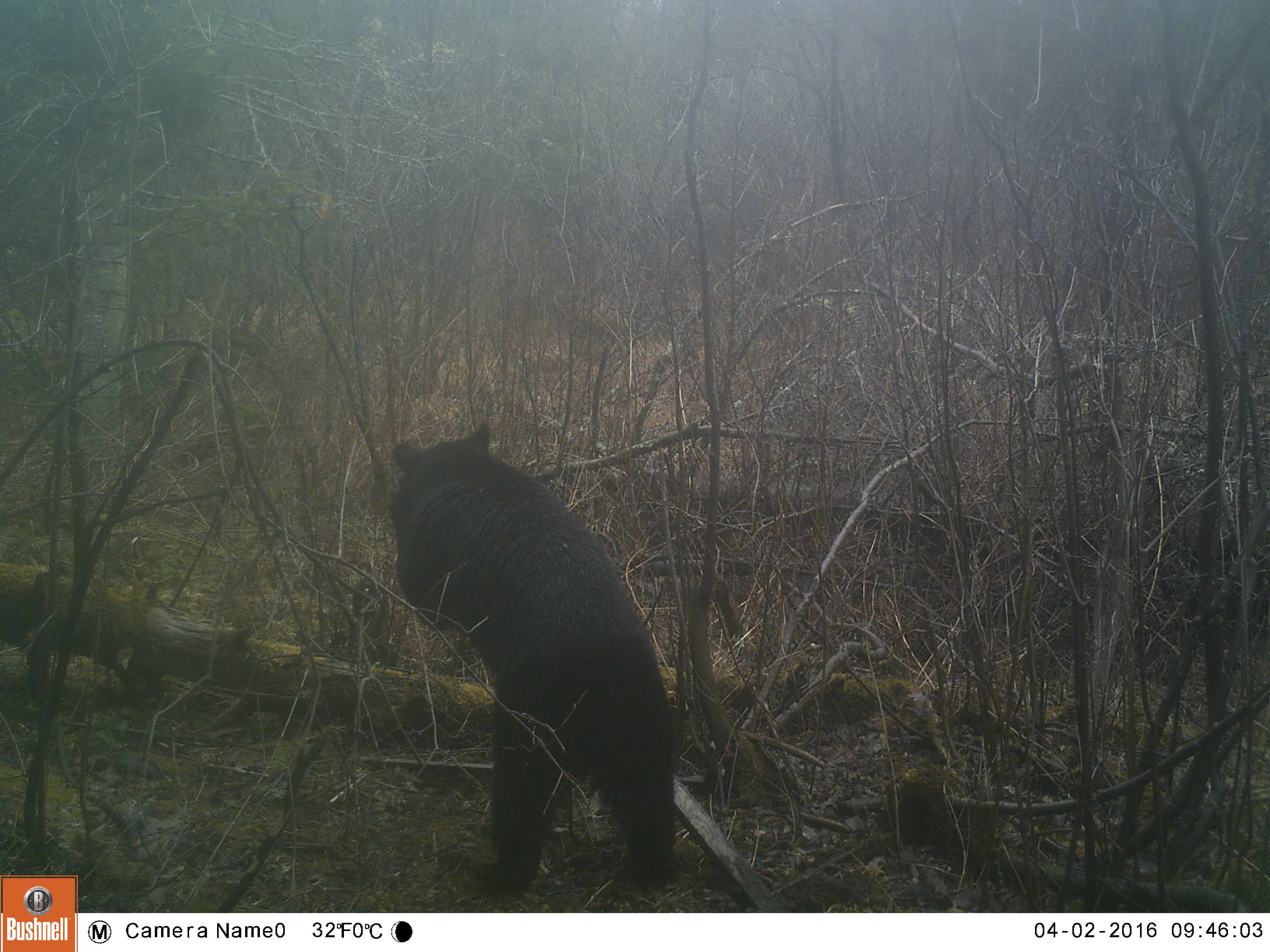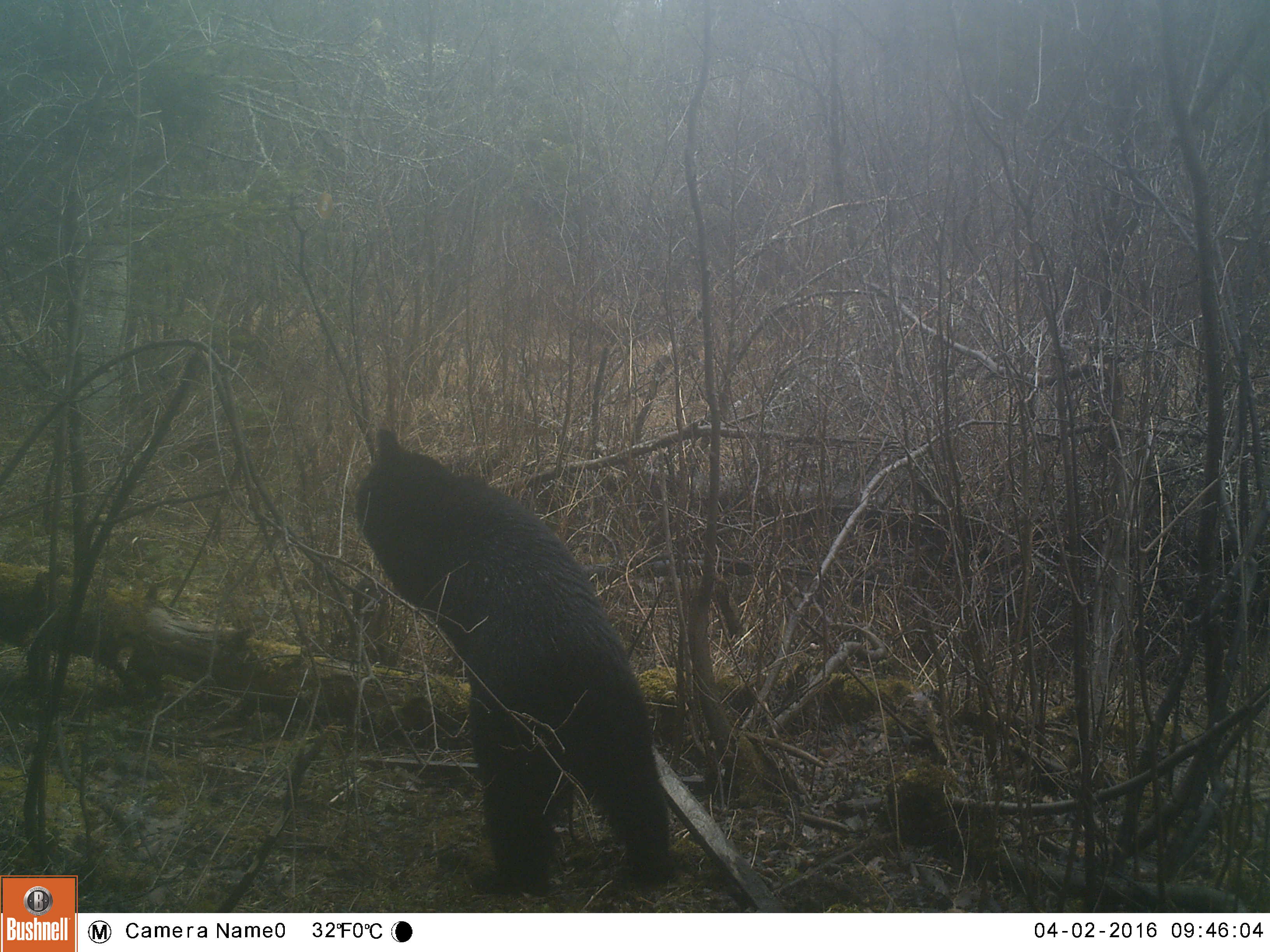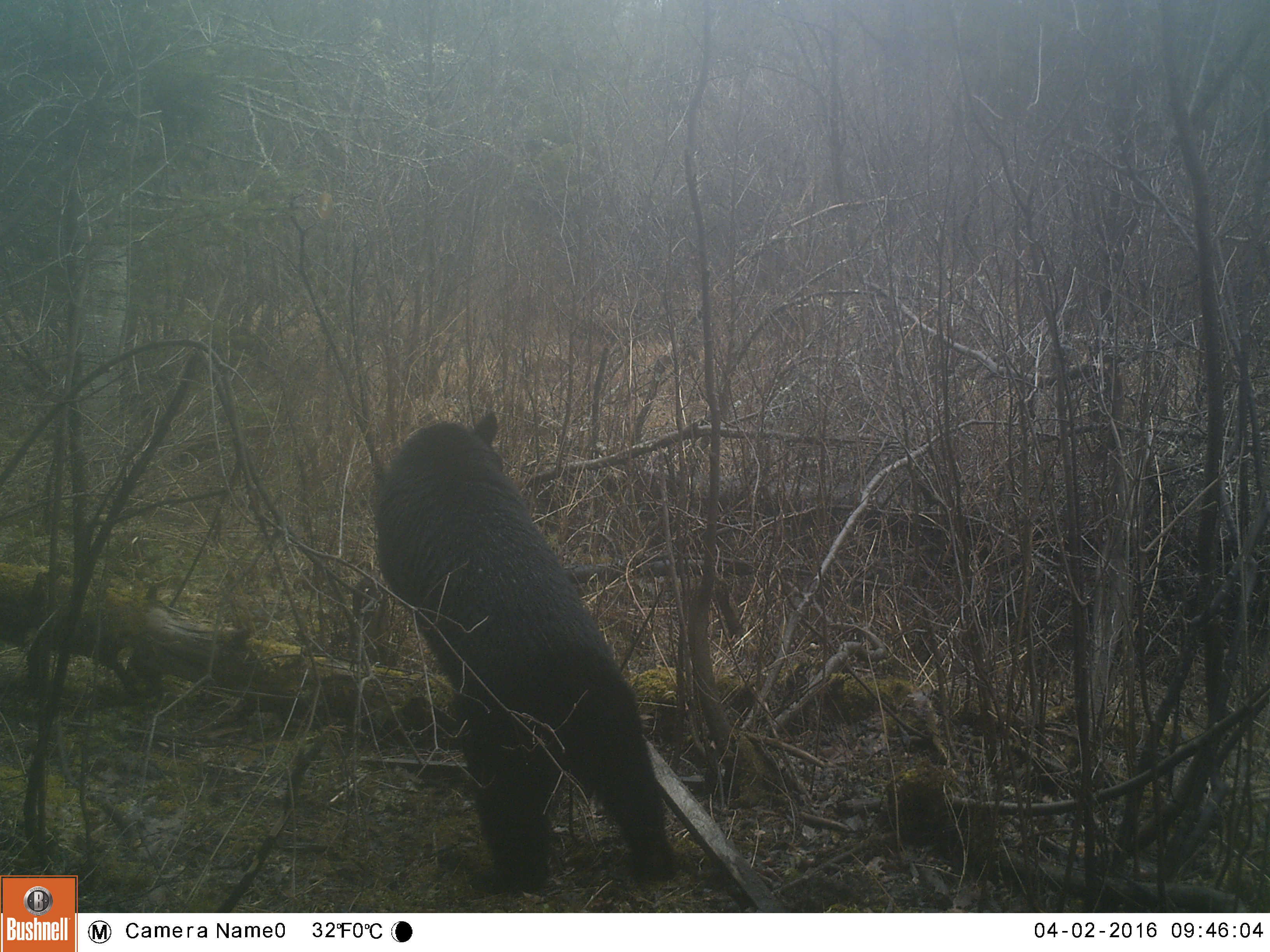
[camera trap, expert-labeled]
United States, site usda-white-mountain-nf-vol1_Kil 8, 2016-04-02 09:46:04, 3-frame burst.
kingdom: Animalia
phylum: Chordata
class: Mammalia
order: Carnivora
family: Ursidae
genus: Ursus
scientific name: Ursus americanus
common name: black bear